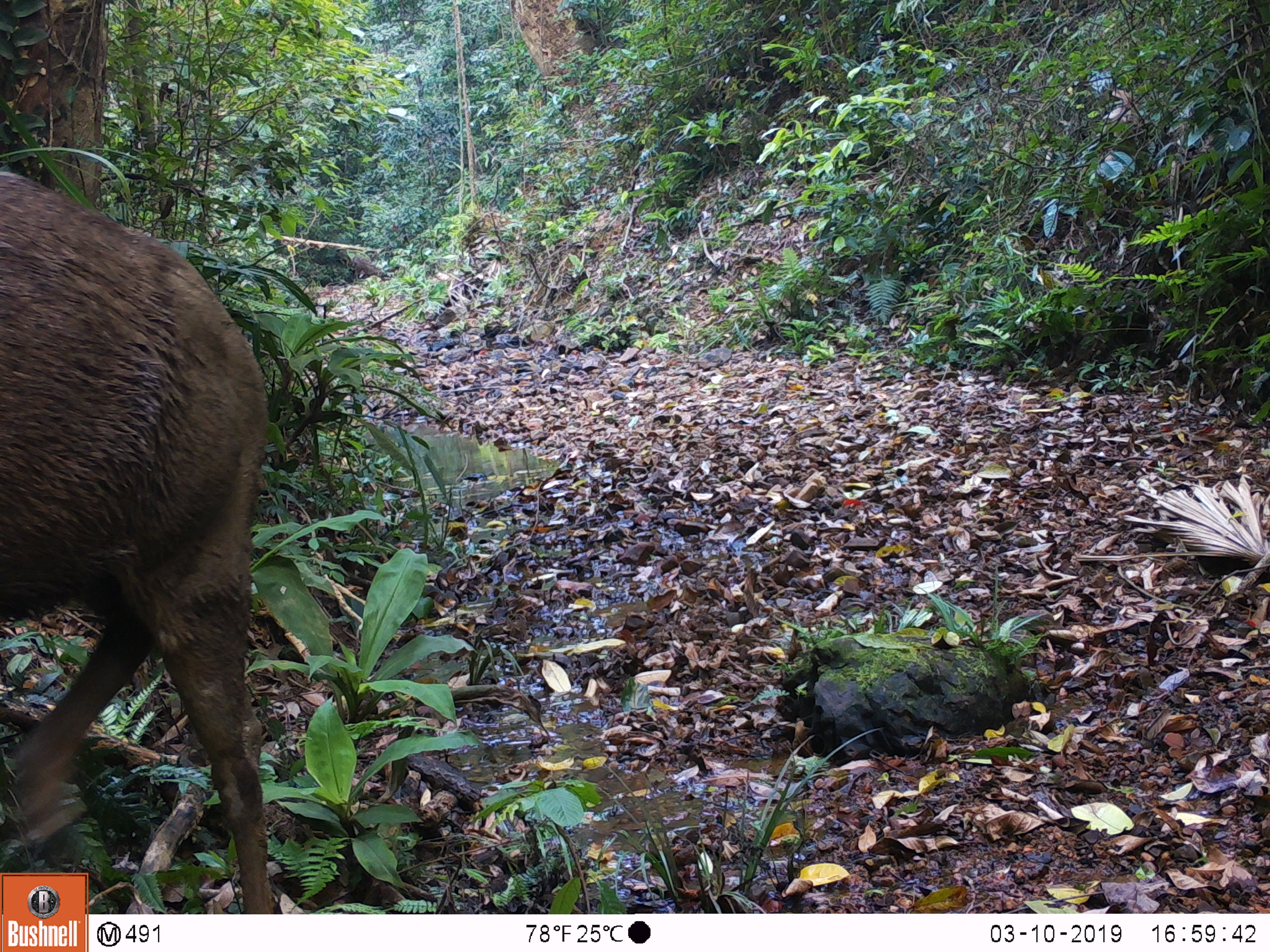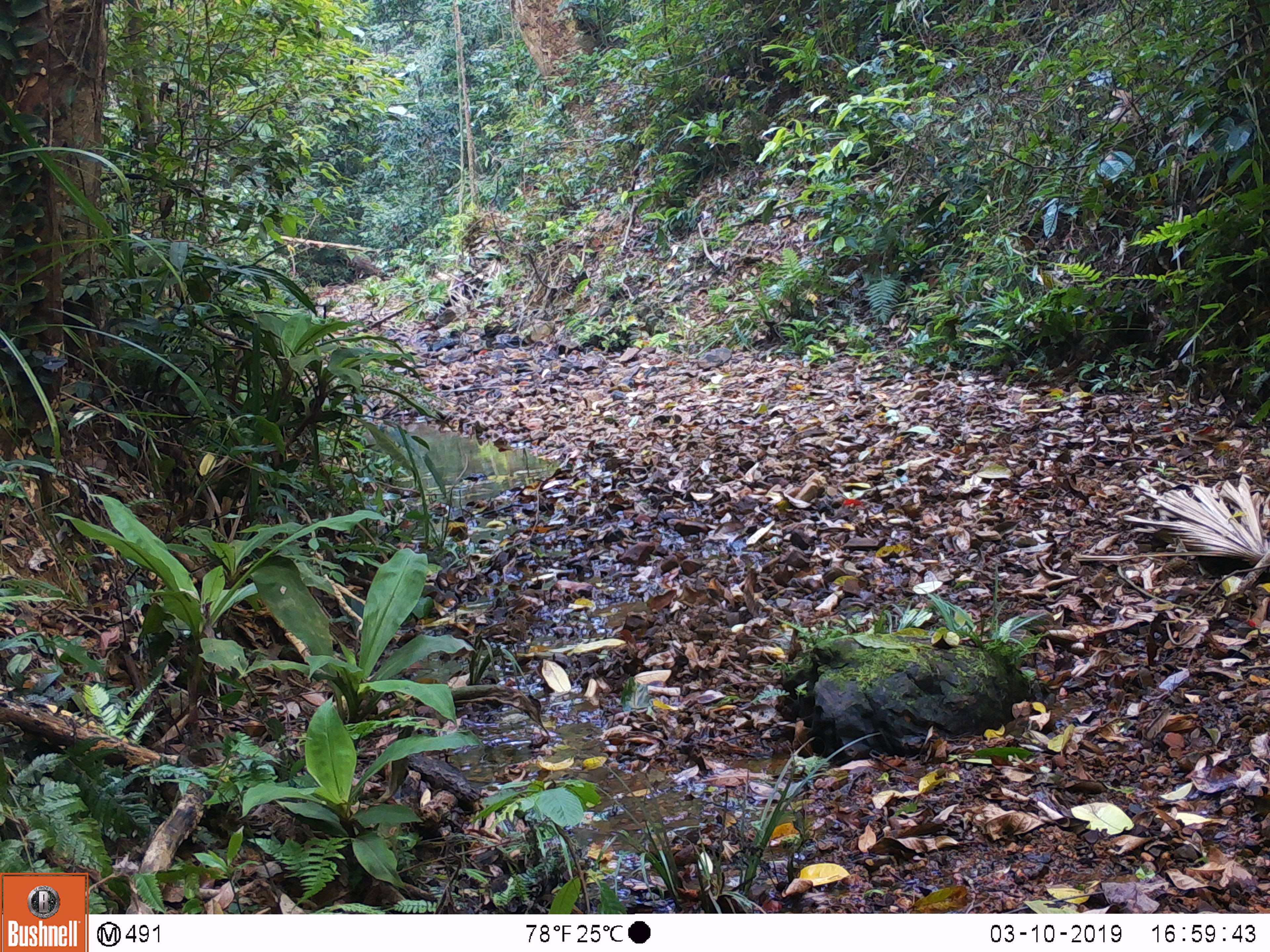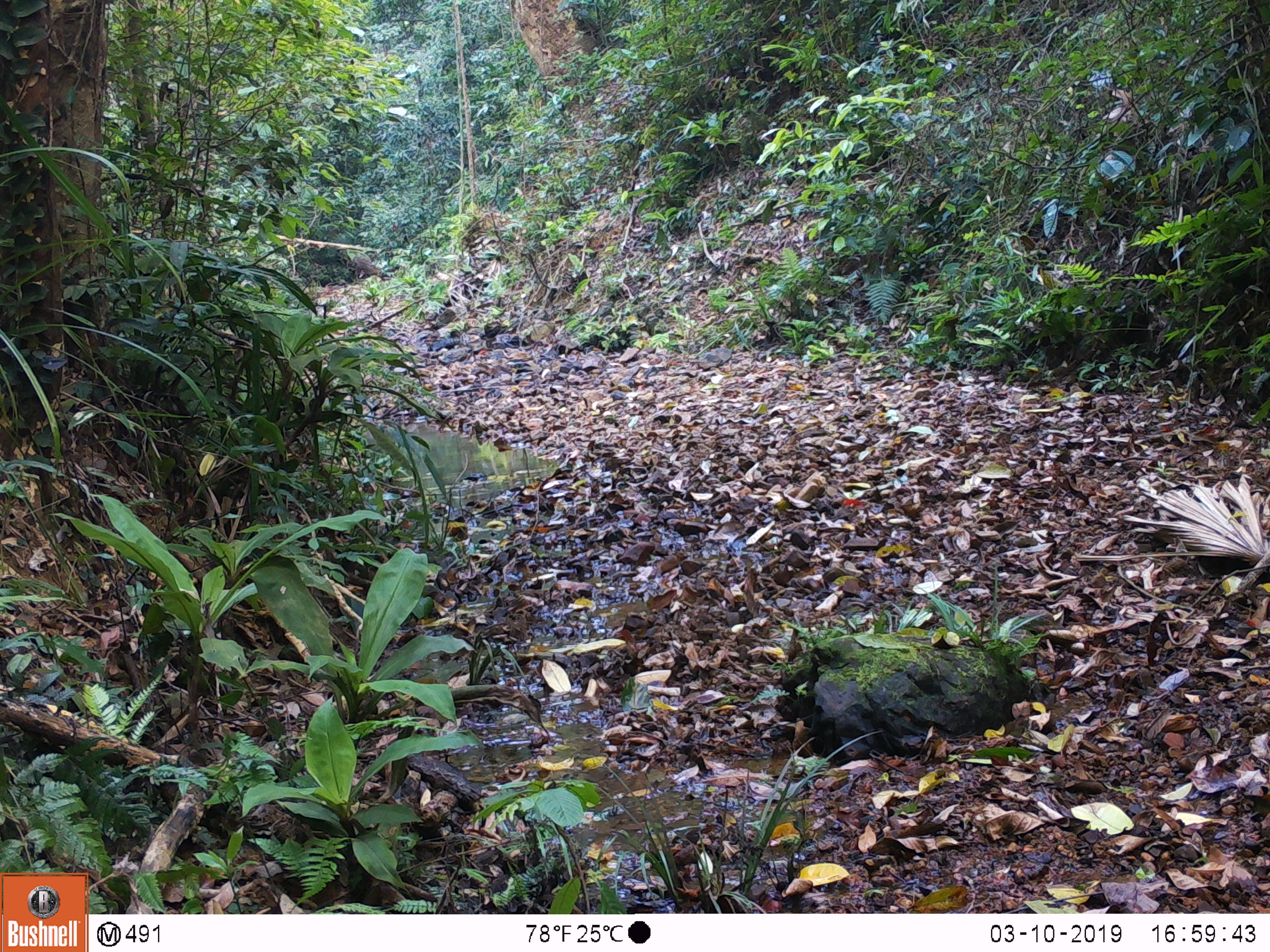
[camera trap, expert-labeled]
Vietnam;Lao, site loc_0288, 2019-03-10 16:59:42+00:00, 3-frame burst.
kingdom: Animalia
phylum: Chordata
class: Mammalia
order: Artiodactyla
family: Cervidae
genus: Rusa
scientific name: Rusa unicolor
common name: sambar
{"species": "sambar (Rusa unicolor)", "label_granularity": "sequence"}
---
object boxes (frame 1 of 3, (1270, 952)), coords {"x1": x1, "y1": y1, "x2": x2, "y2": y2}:
sambar: {"x1": 0, "y1": 166, "x2": 277, "y2": 914}